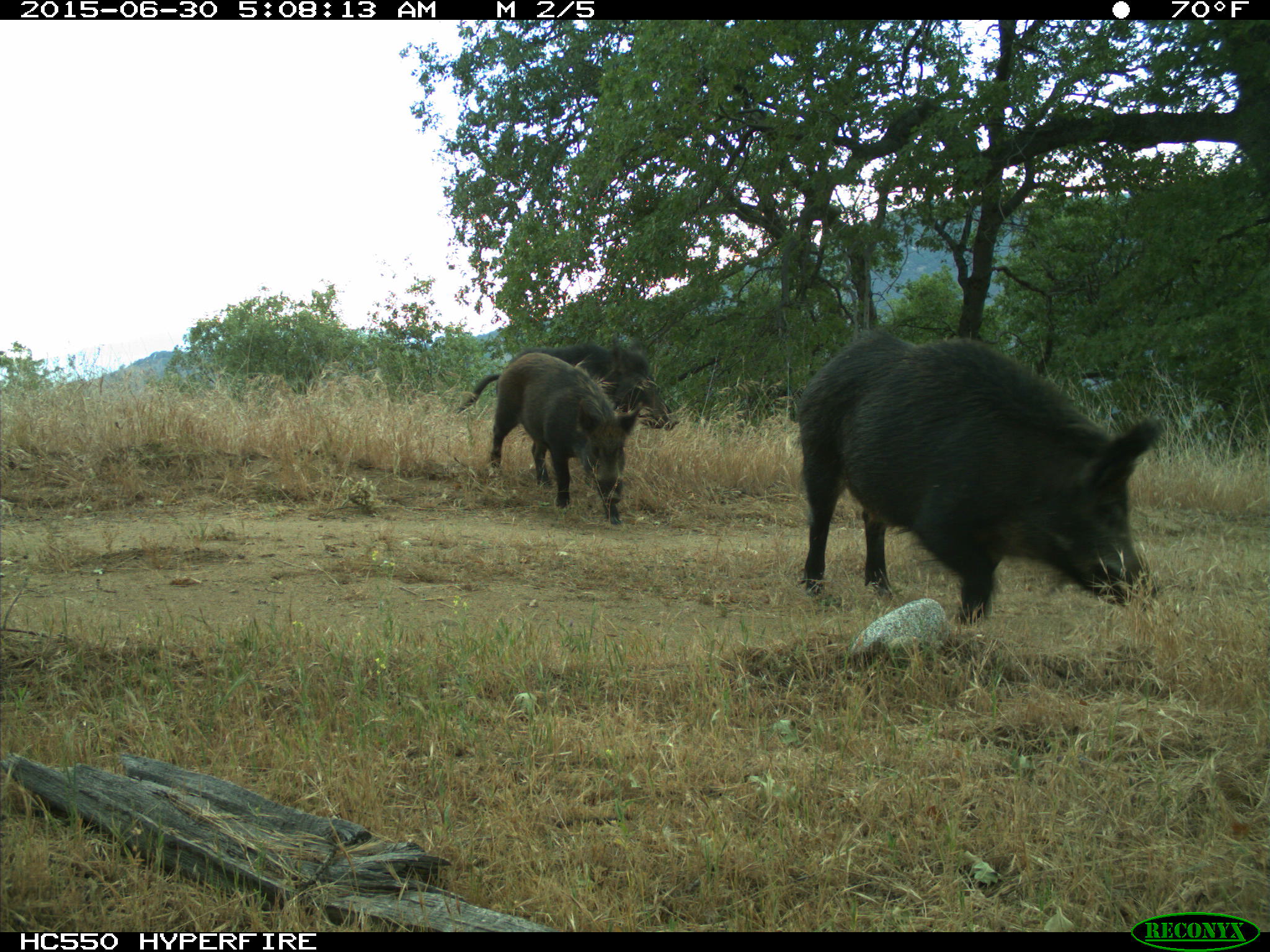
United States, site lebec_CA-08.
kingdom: Animalia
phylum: Chordata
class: Mammalia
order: Artiodactyla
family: Suidae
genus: Sus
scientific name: Sus scrofa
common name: wild boar